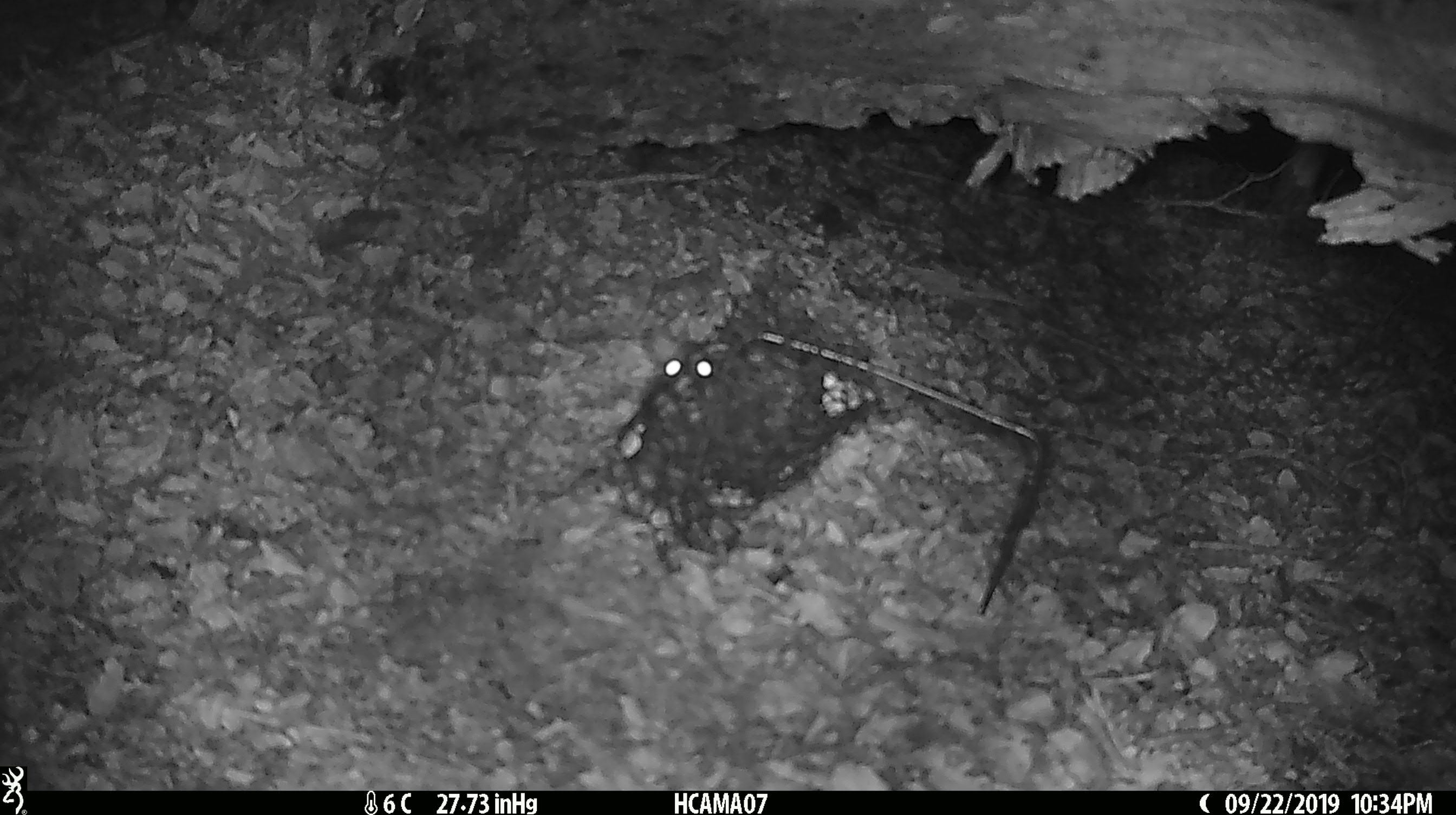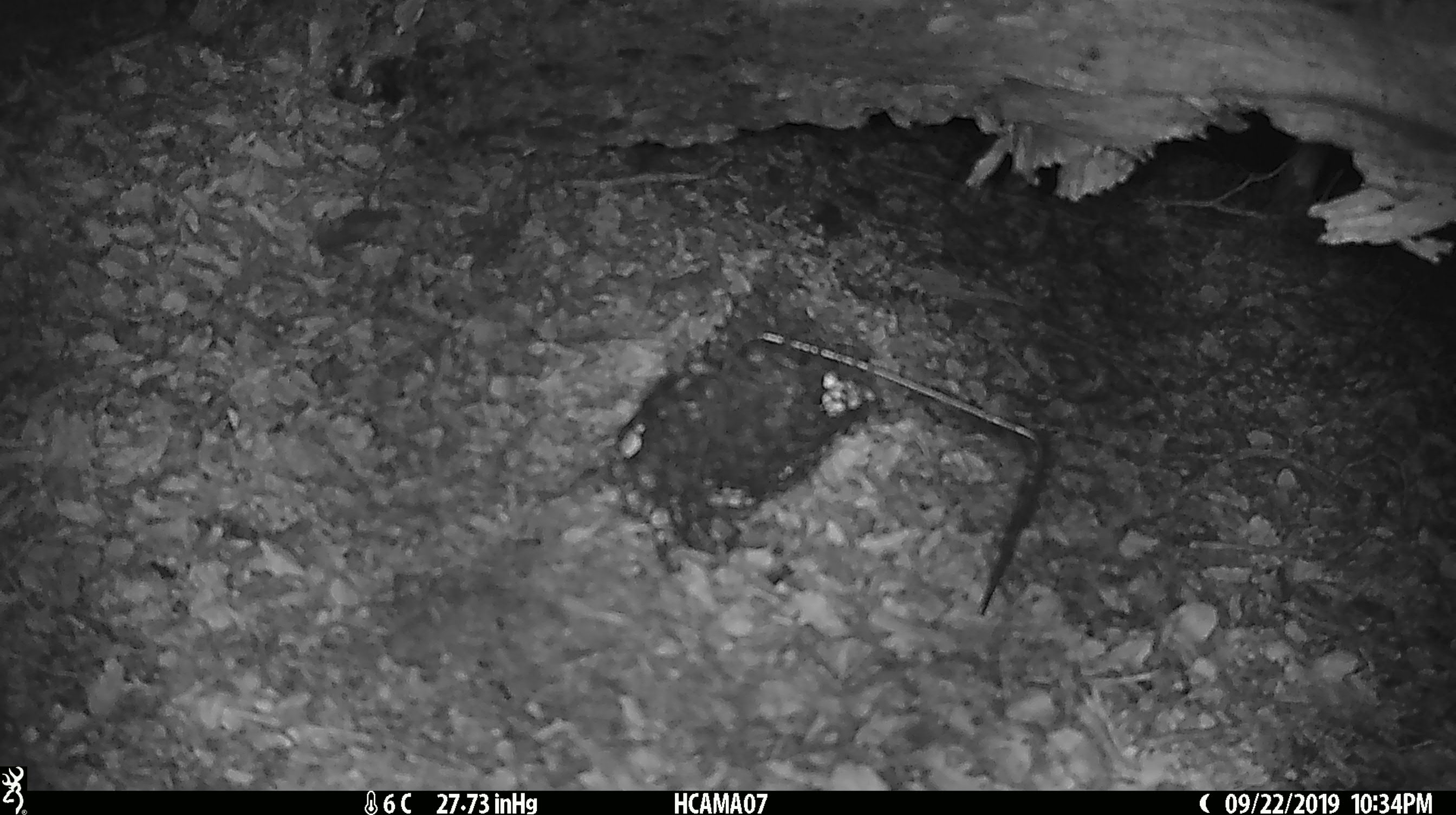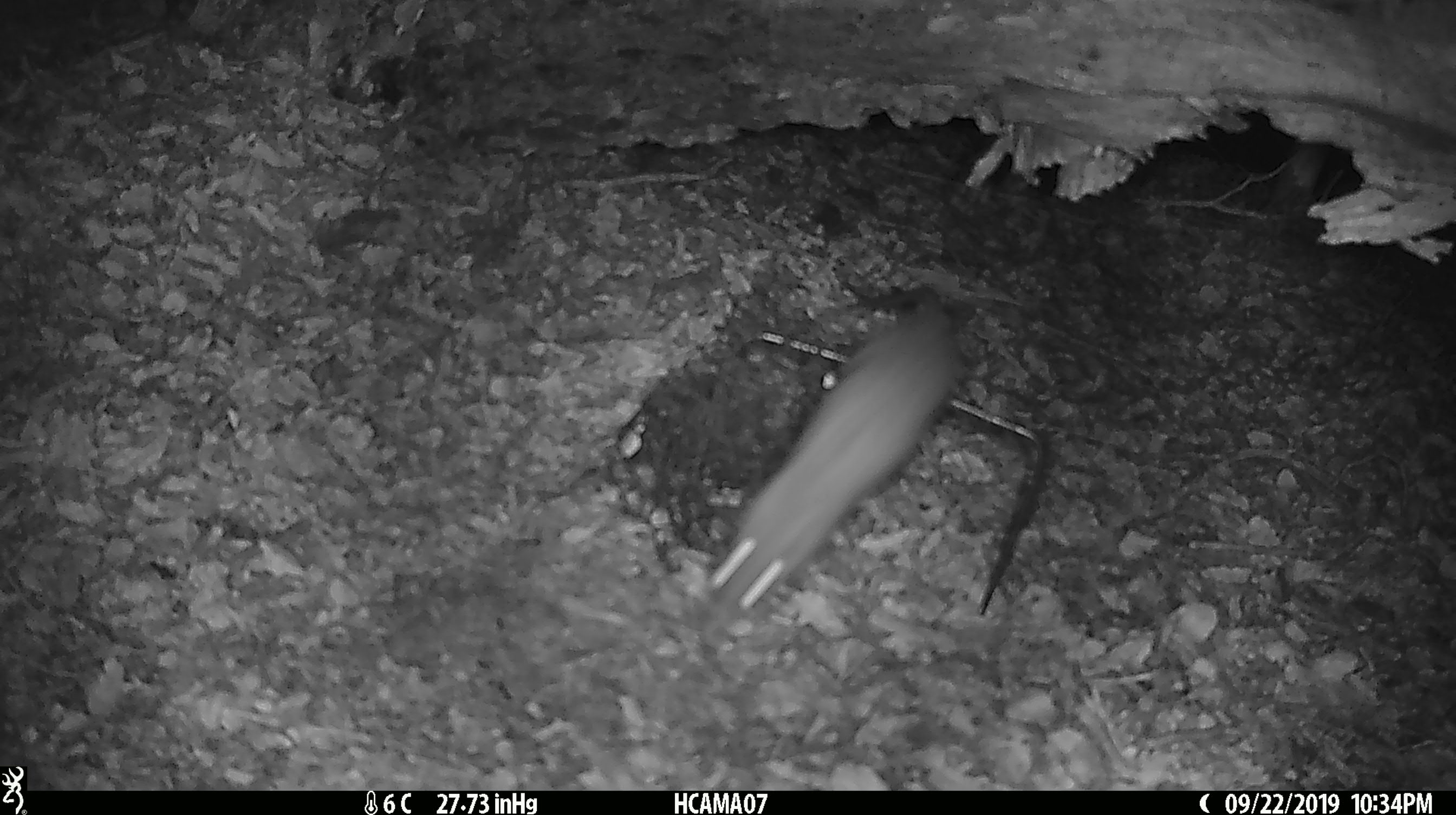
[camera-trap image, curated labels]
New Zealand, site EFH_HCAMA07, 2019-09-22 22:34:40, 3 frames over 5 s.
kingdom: Animalia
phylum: Chordata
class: Mammalia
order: Rodentia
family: Muridae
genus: Rattus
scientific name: Rattus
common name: rat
Rat (Rattus).